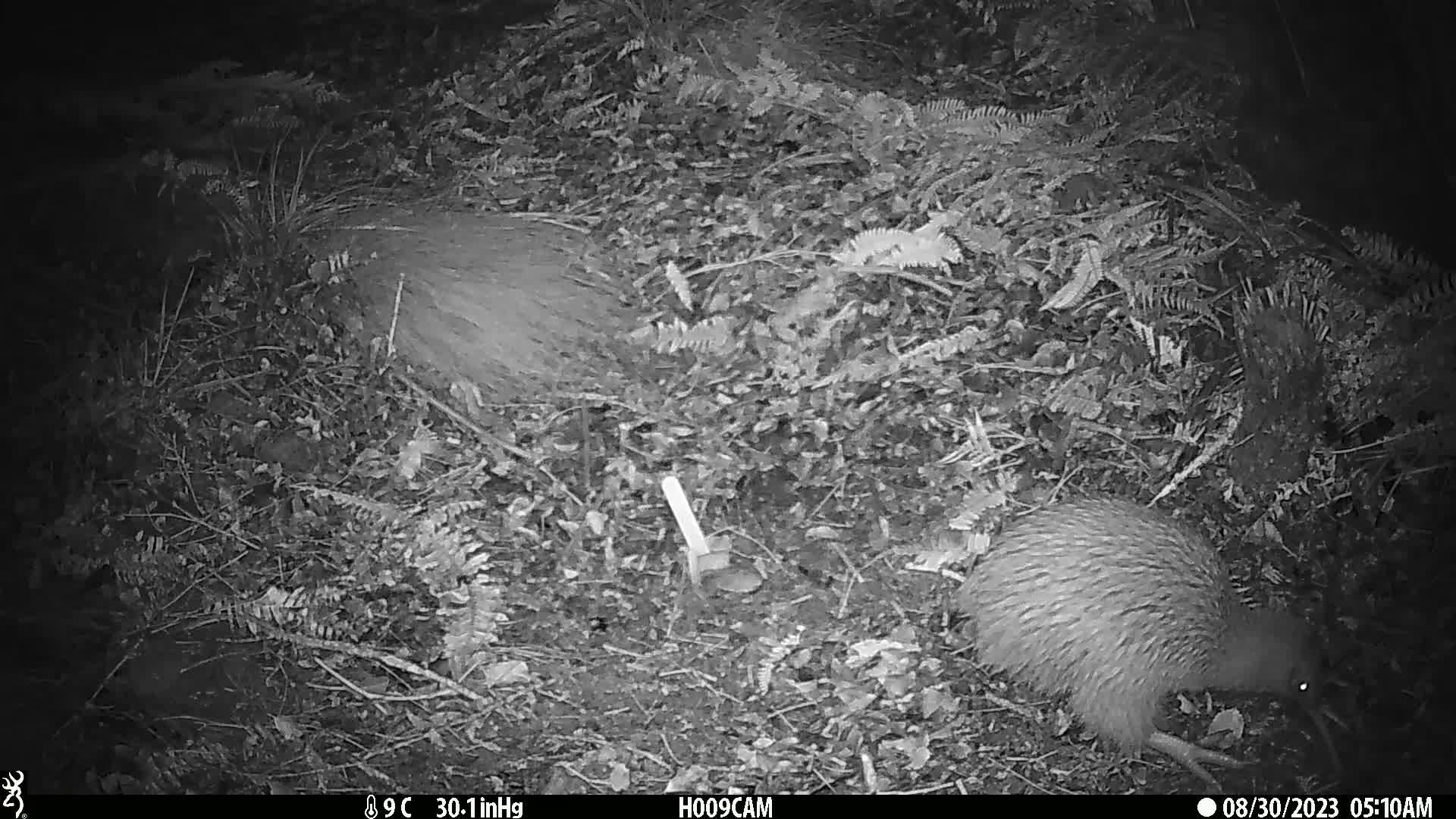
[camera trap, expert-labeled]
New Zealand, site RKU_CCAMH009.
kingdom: Animalia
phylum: Chordata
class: Aves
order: Apterygiformes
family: Apterygidae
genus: Apteryx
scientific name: Apteryx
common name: kiwi